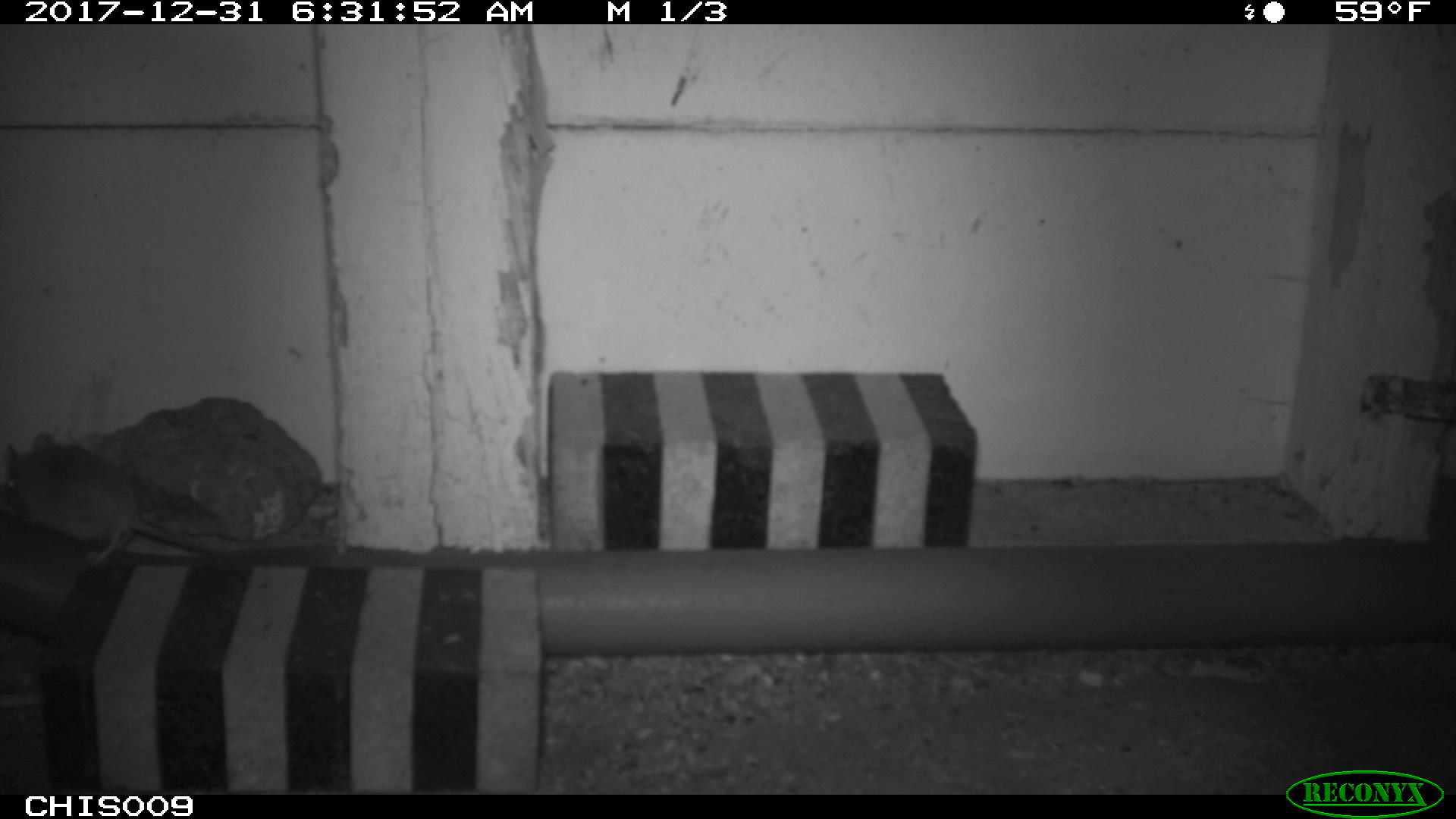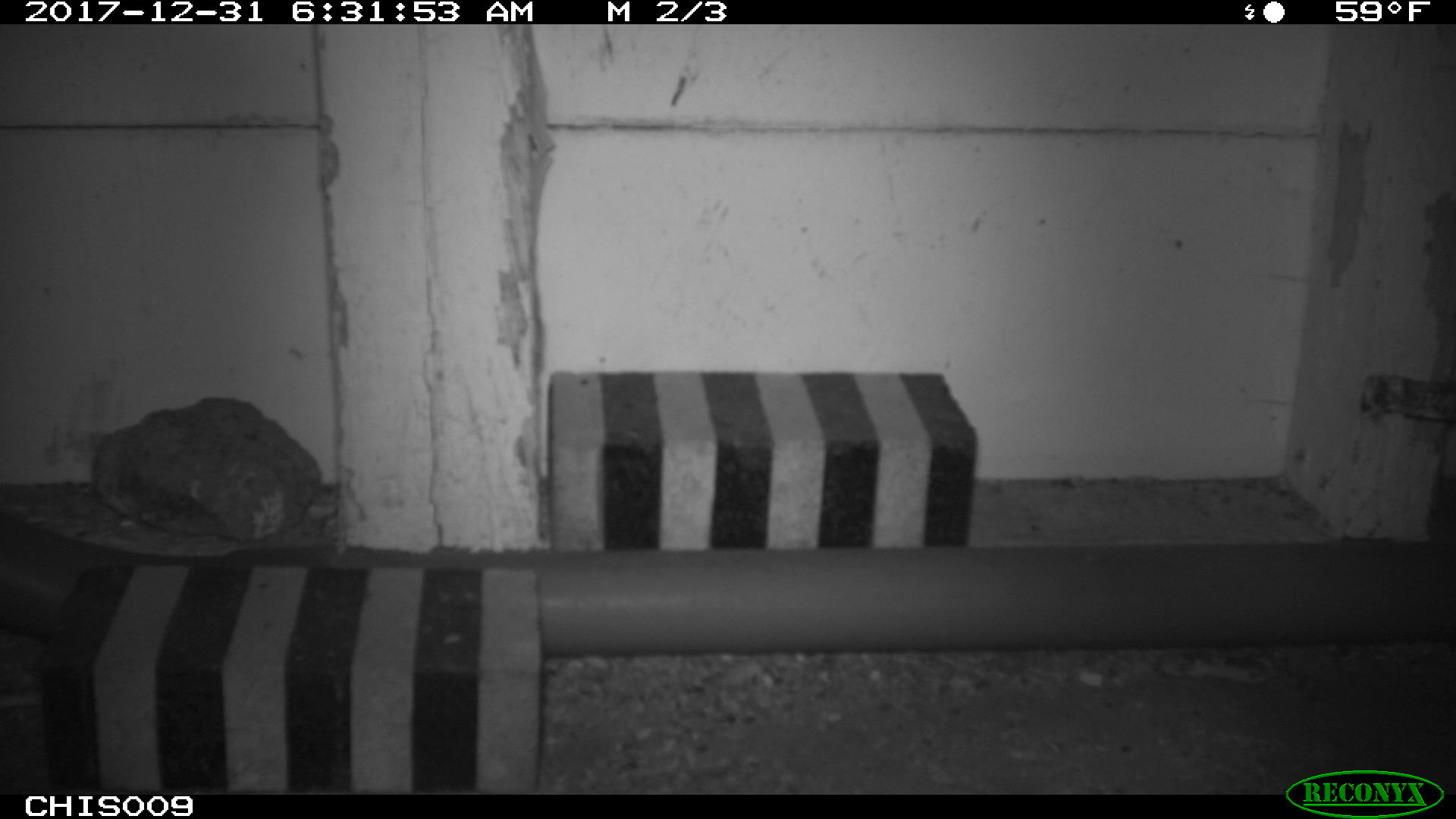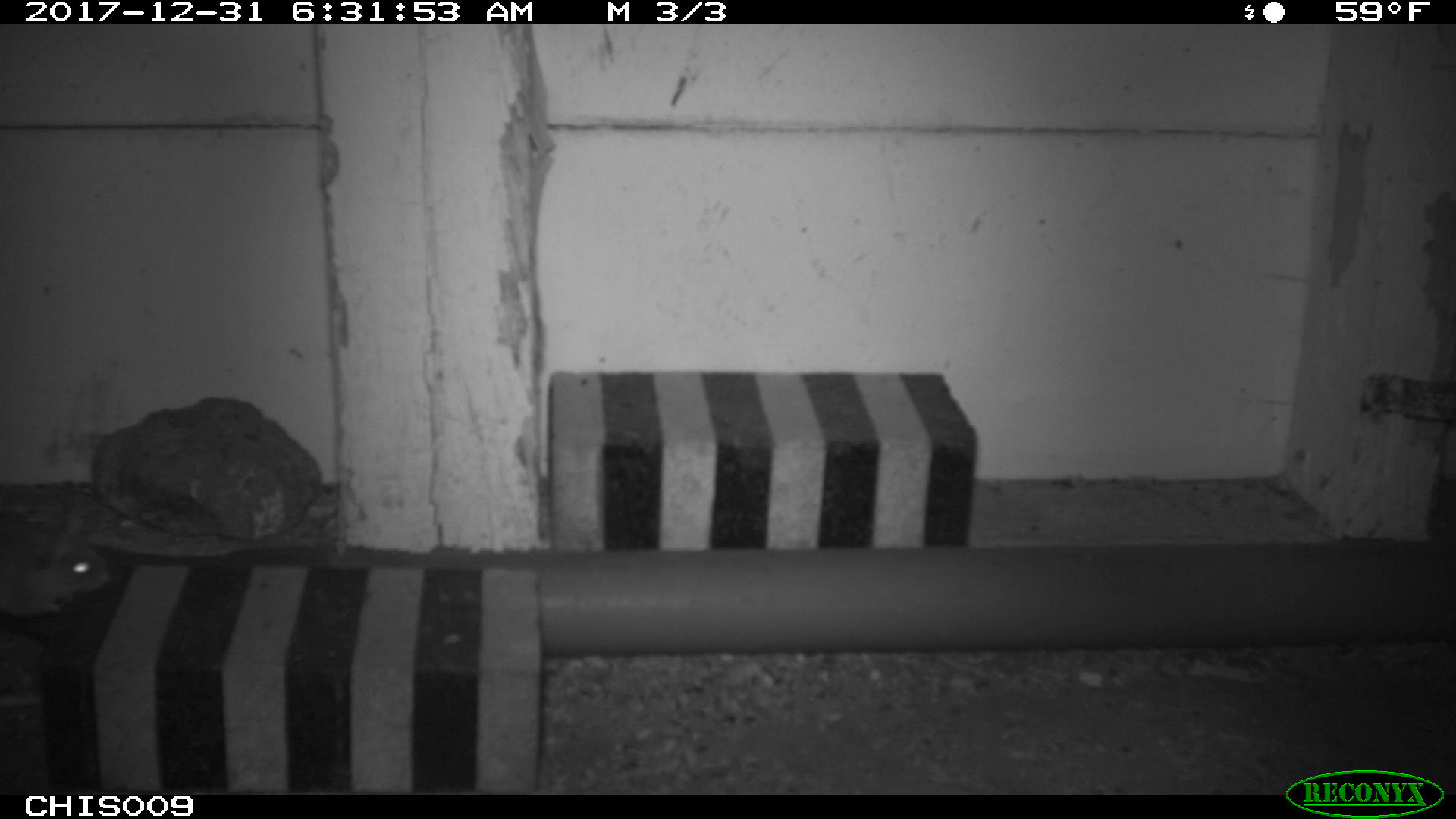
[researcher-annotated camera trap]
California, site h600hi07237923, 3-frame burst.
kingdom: Animalia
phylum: Chordata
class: Mammalia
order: Rodentia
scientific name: Rodentia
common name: rodent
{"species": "rodent (Rodentia)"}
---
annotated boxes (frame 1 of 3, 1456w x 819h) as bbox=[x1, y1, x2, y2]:
rodent: bbox=[0, 431, 275, 565]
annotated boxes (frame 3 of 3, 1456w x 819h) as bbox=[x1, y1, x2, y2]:
rodent: bbox=[0, 522, 111, 616]